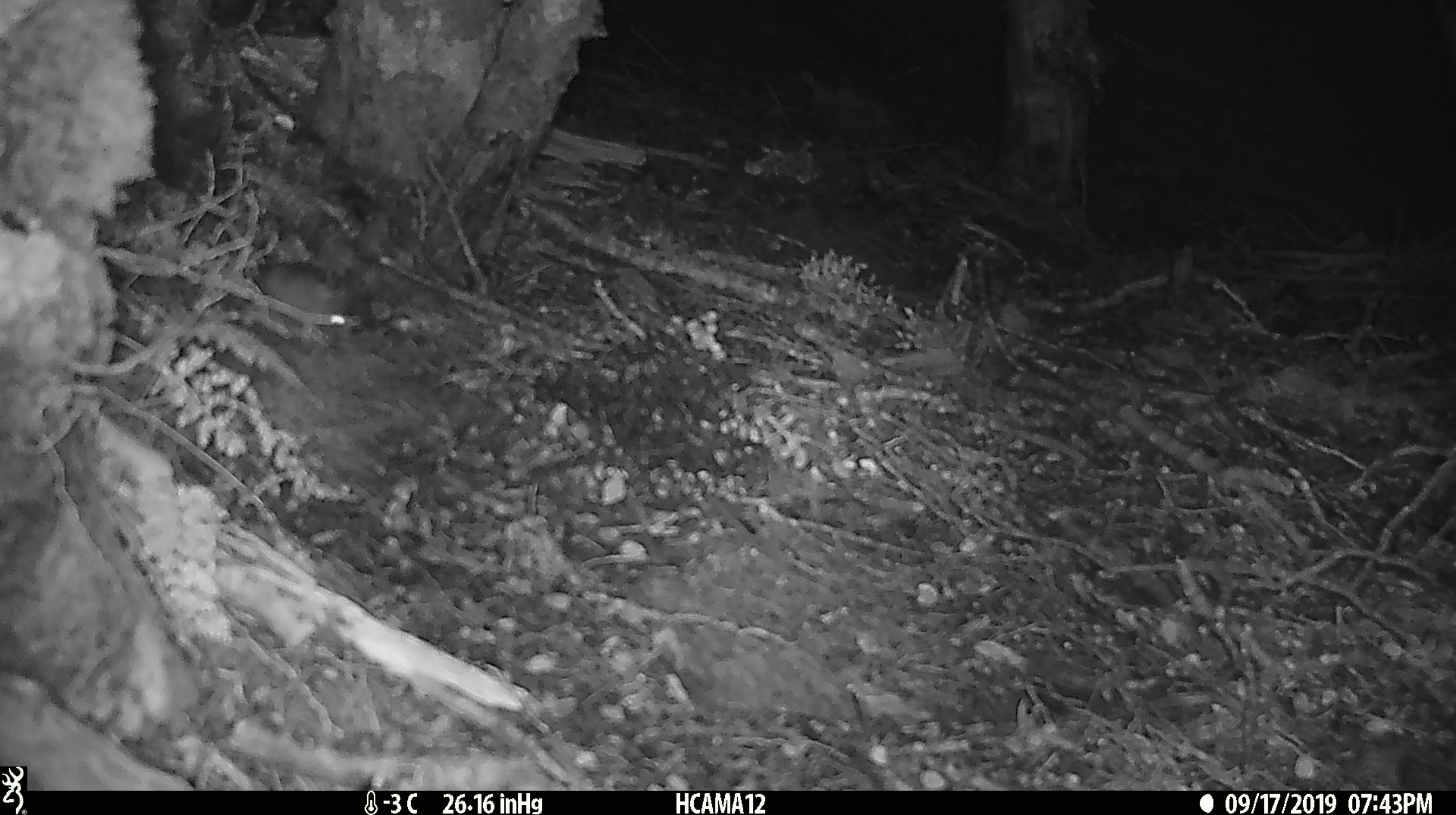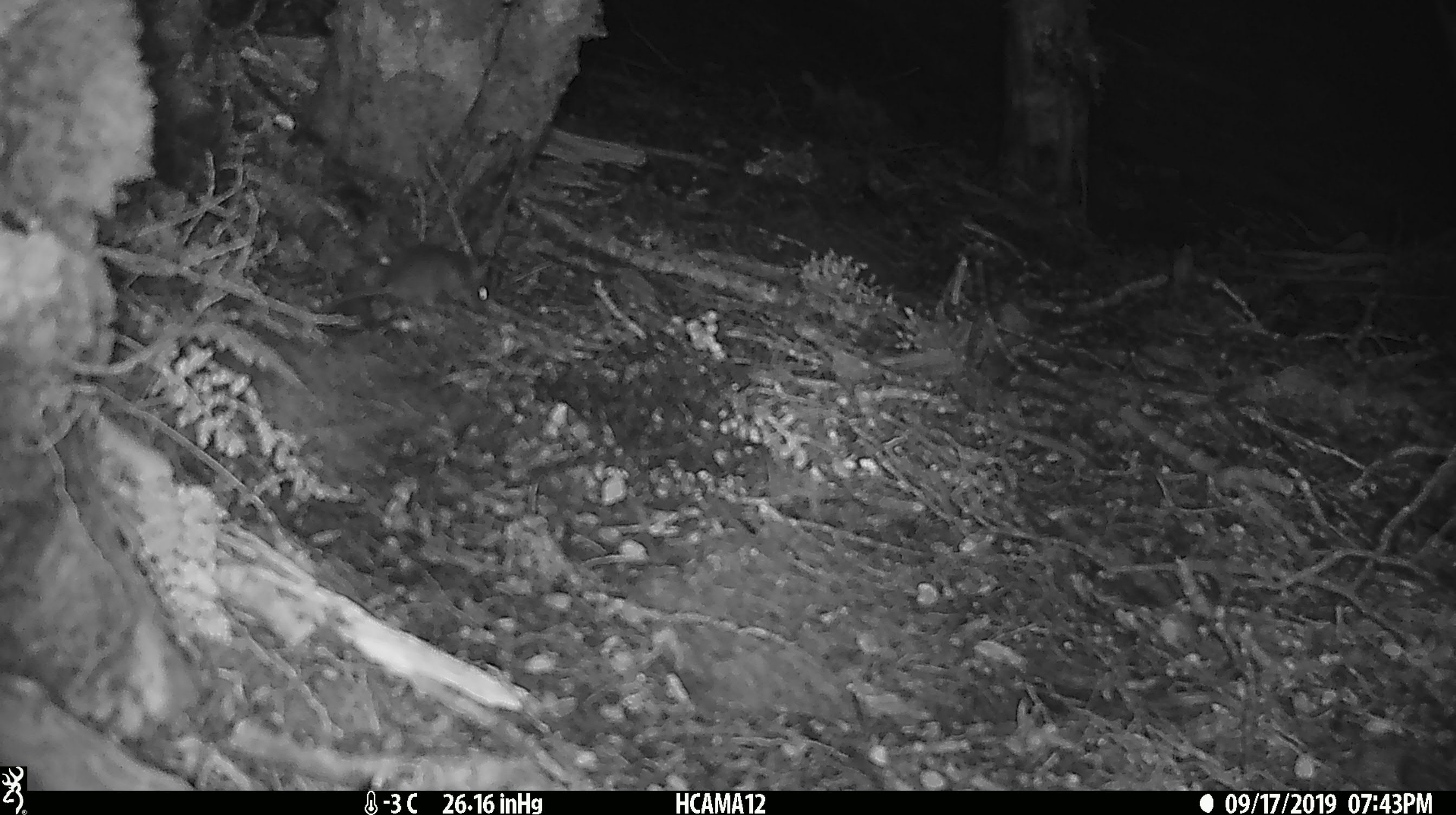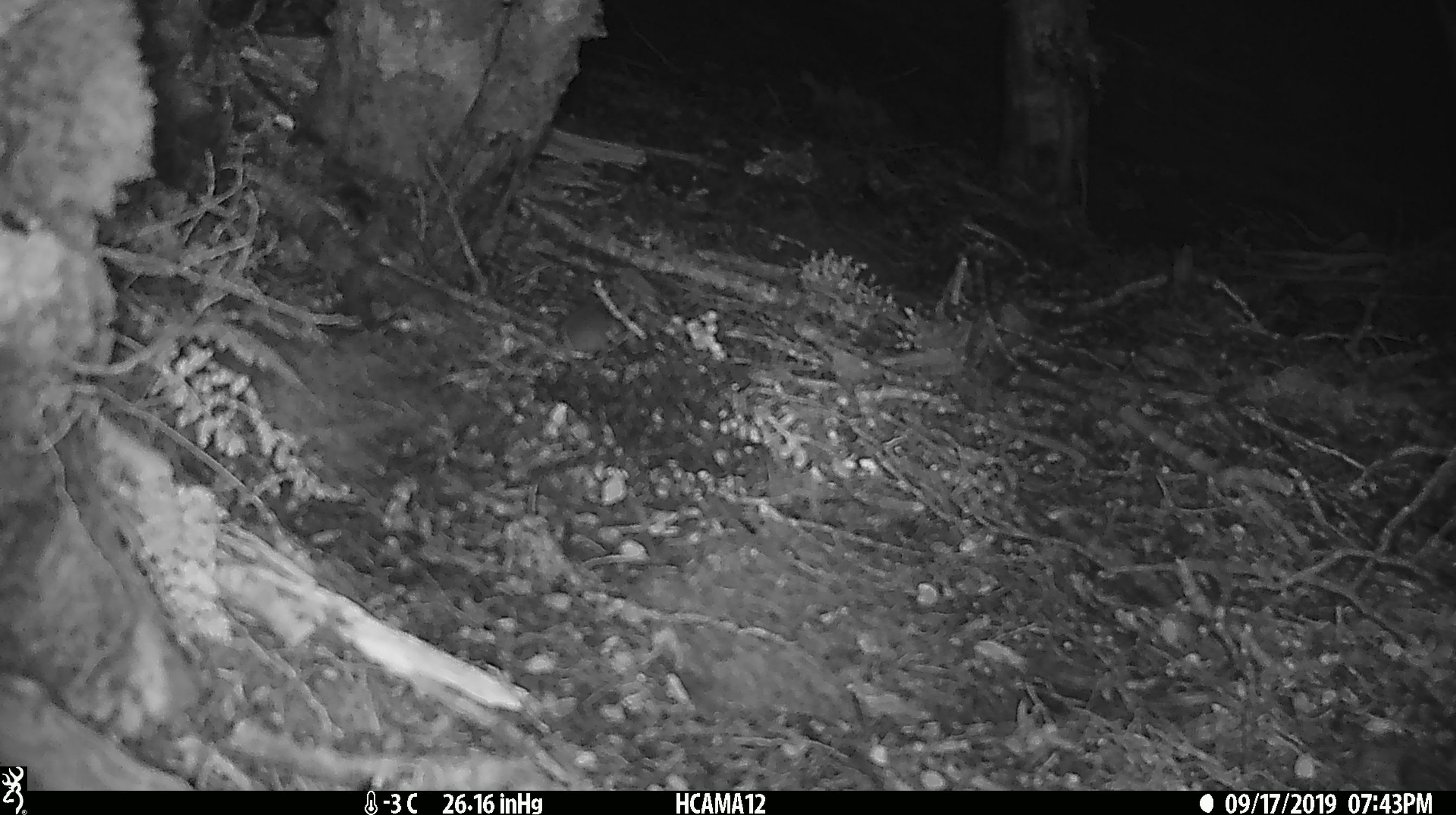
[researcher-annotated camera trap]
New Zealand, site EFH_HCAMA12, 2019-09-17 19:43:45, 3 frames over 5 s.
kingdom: Animalia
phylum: Chordata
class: Mammalia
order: Rodentia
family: Muridae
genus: Mus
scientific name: Mus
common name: mouse